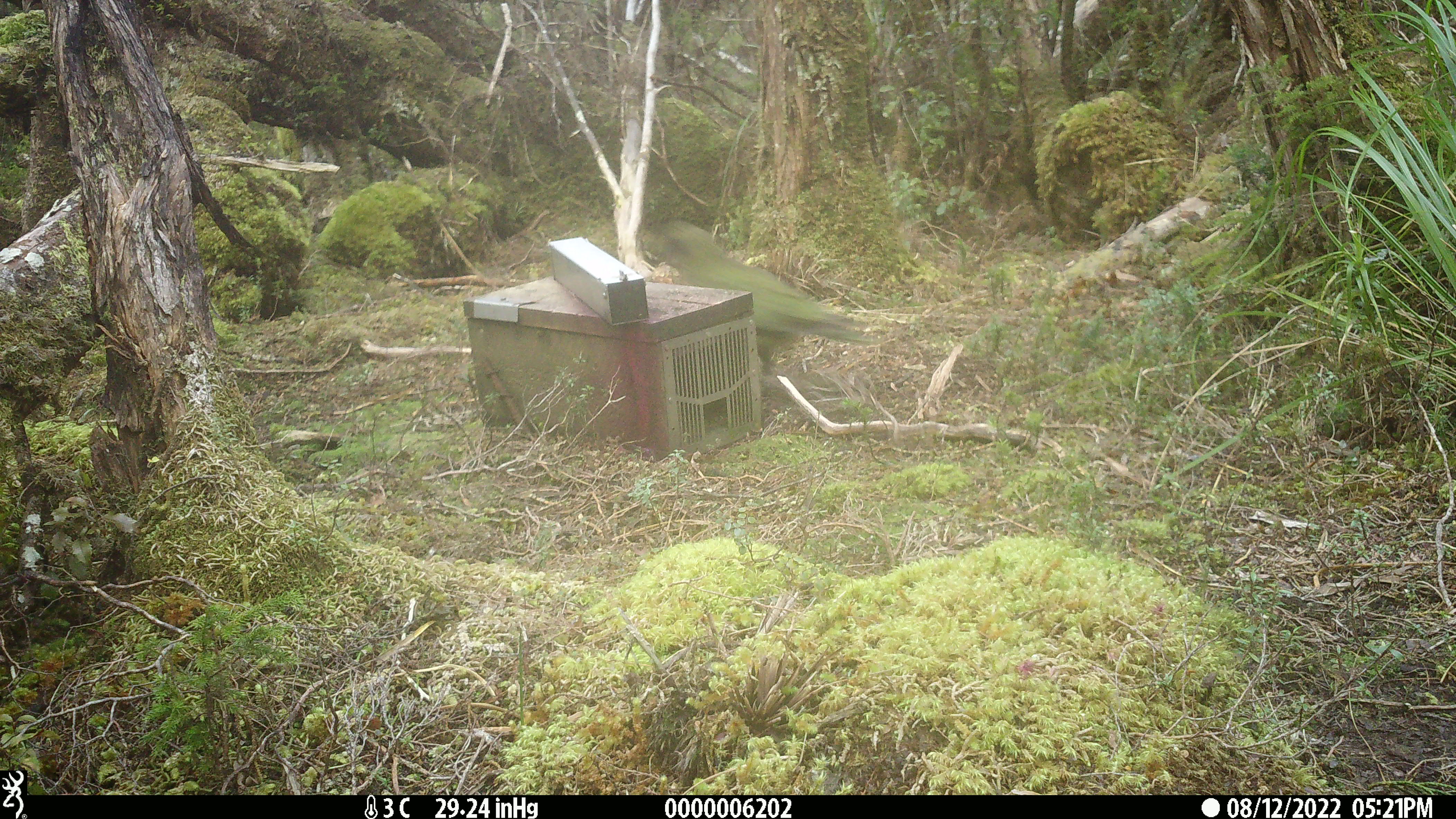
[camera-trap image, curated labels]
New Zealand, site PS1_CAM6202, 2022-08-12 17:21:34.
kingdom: Animalia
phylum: Chordata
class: Aves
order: Psittaciformes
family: Strigopidae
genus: Nestor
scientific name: Nestor notabilis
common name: kea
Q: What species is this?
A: Kea (Nestor notabilis).